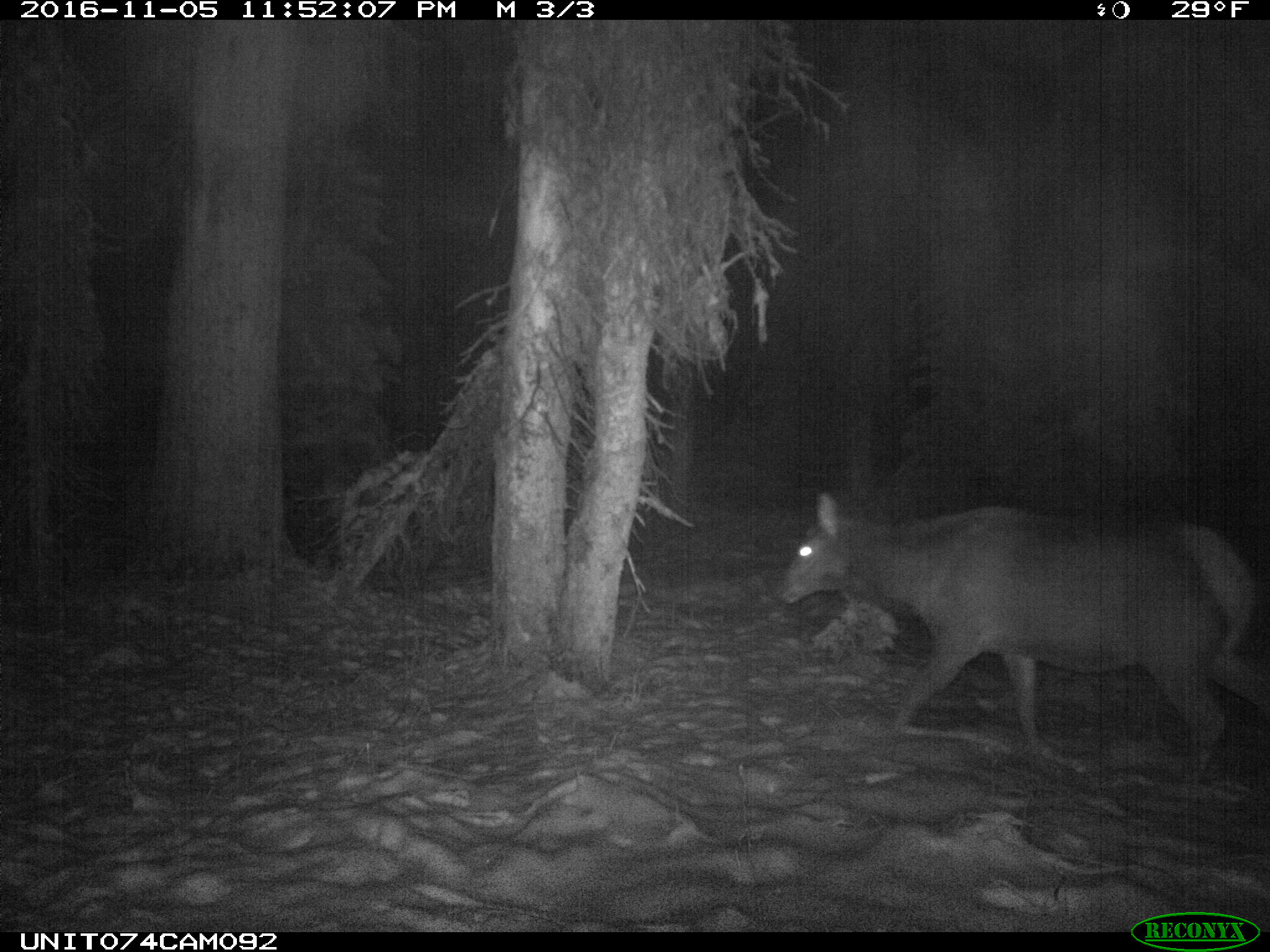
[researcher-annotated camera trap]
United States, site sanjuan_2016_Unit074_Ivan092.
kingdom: Animalia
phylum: Chordata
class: Mammalia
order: Artiodactyla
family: Cervidae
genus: Cervus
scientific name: Cervus elaphus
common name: red deer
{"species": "Cervus elaphus (red deer)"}